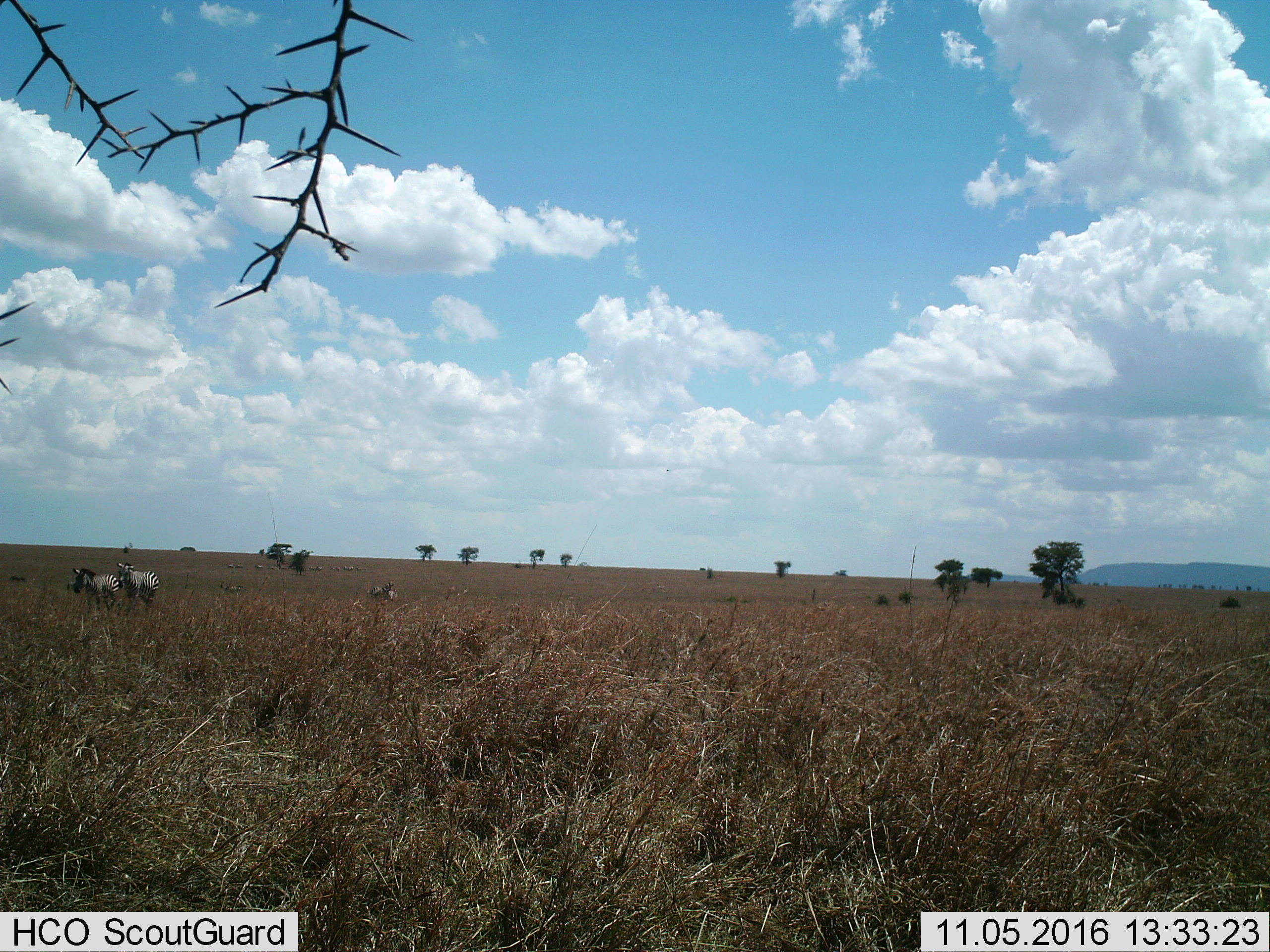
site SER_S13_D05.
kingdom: Animalia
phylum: Chordata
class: Mammalia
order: Perissodactyla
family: Equidae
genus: Equus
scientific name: Equus quagga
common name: plains zebra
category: zebraplains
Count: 4.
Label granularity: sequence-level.